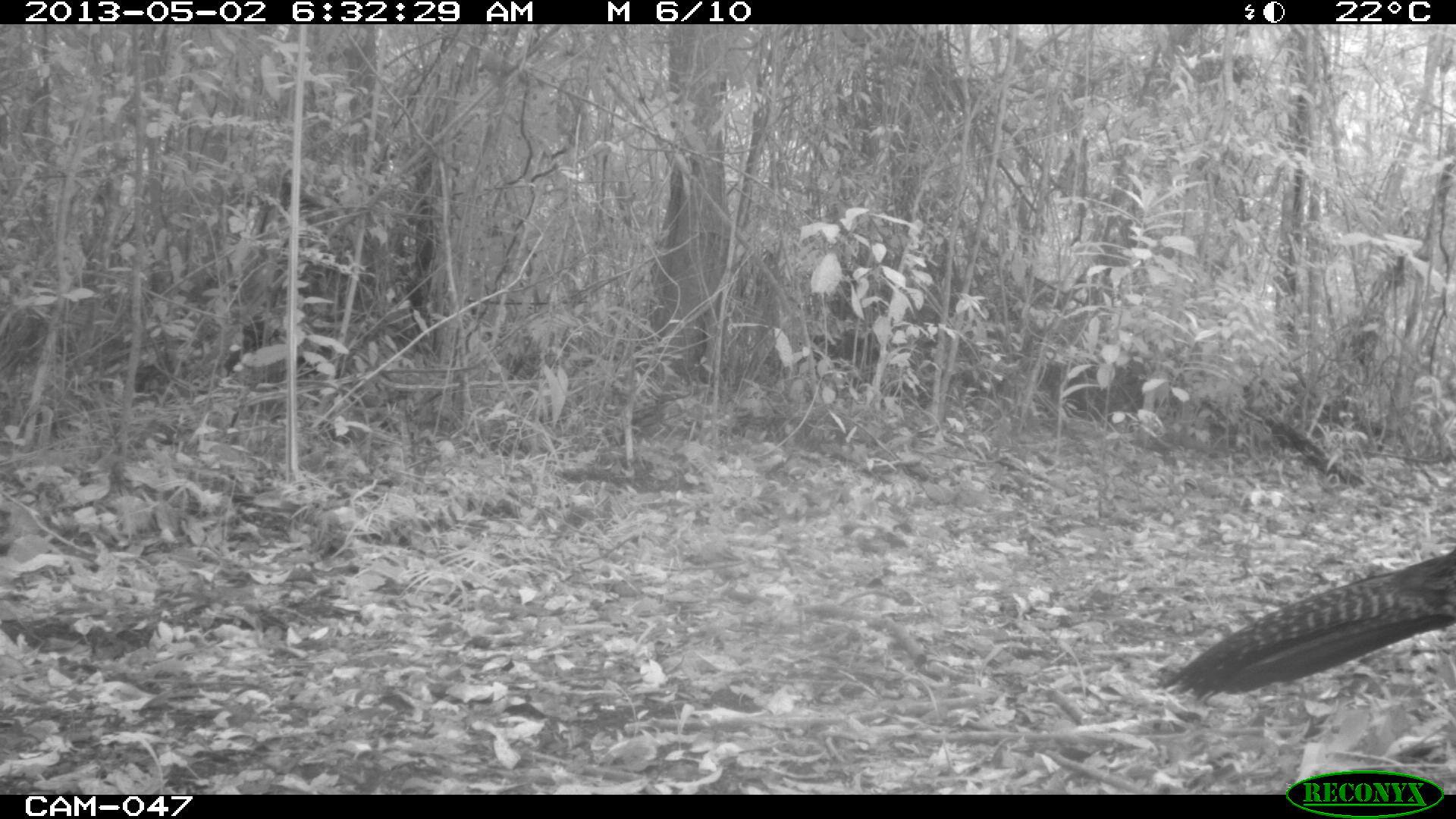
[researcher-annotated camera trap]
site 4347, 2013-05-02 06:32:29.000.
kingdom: Animalia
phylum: Chordata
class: Aves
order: Galliformes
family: Cracidae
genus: Crax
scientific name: Crax rubra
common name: great curassow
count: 1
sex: female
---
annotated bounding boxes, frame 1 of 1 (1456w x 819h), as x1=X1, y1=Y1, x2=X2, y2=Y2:
crax rubra: x1=1163, y1=547, x2=1456, y2=703